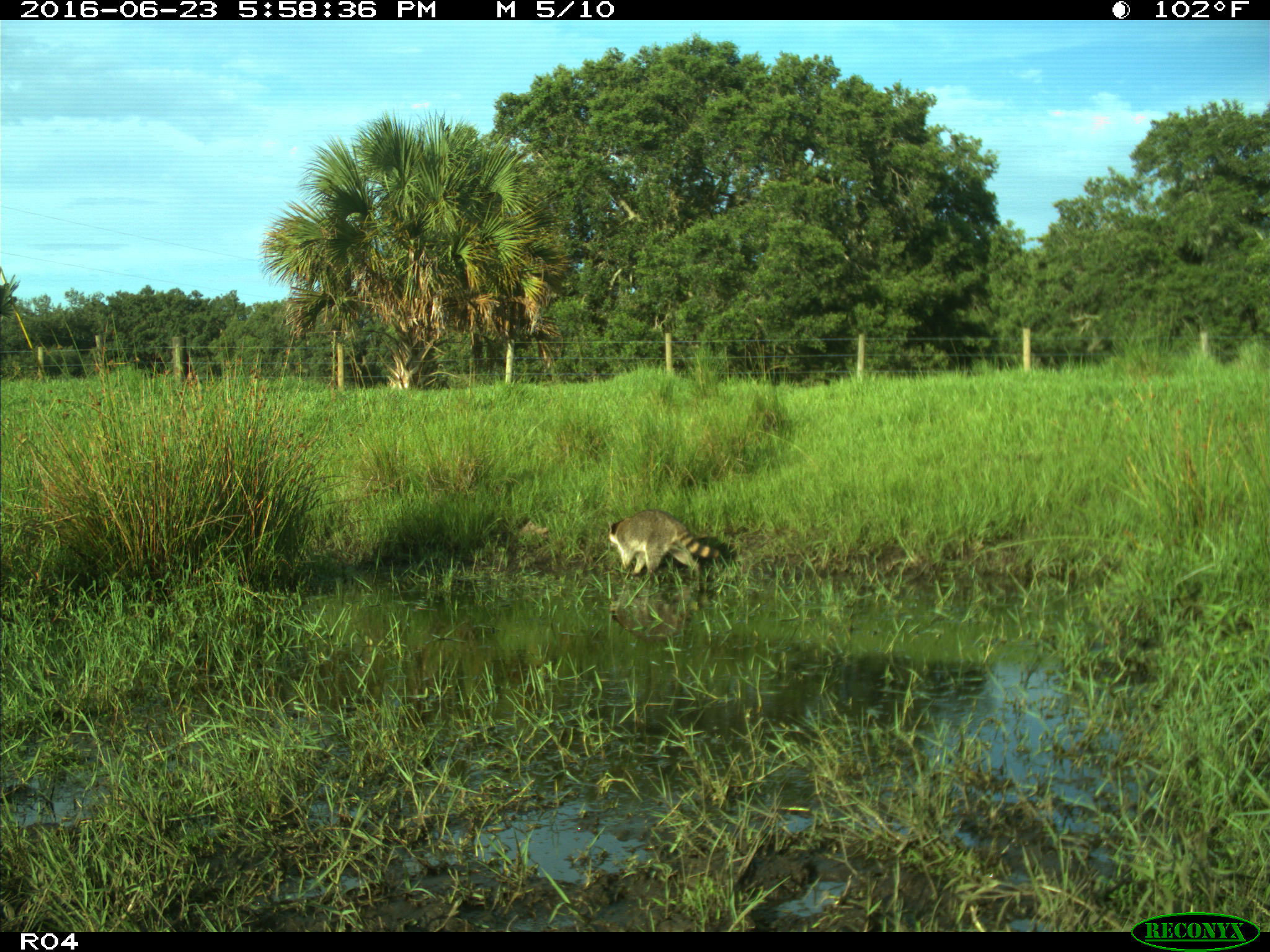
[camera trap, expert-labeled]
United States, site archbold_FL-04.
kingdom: Animalia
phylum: Chordata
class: Mammalia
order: Carnivora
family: Procyonidae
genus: Procyon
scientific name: Procyon lotor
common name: common raccoon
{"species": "Procyon lotor (common raccoon)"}